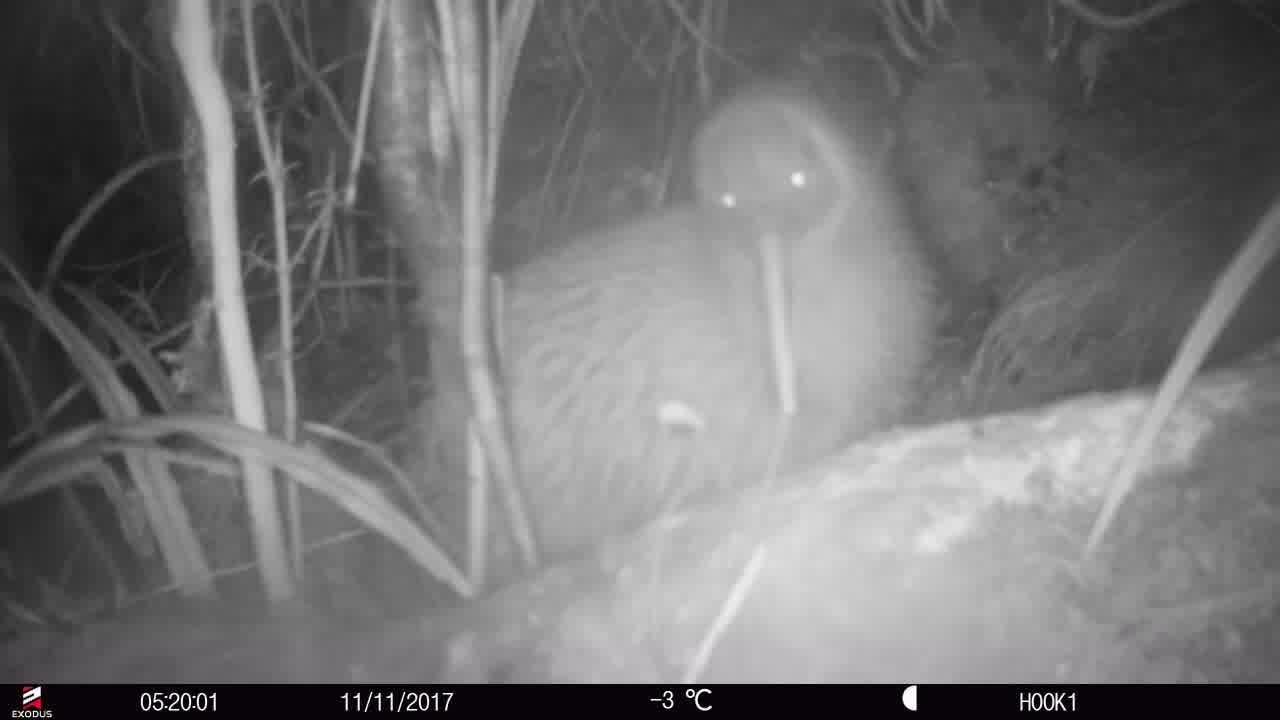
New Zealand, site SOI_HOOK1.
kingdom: Animalia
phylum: Chordata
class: Aves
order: Apterygiformes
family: Apterygidae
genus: Apteryx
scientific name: Apteryx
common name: kiwi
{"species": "kiwi (Apteryx)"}